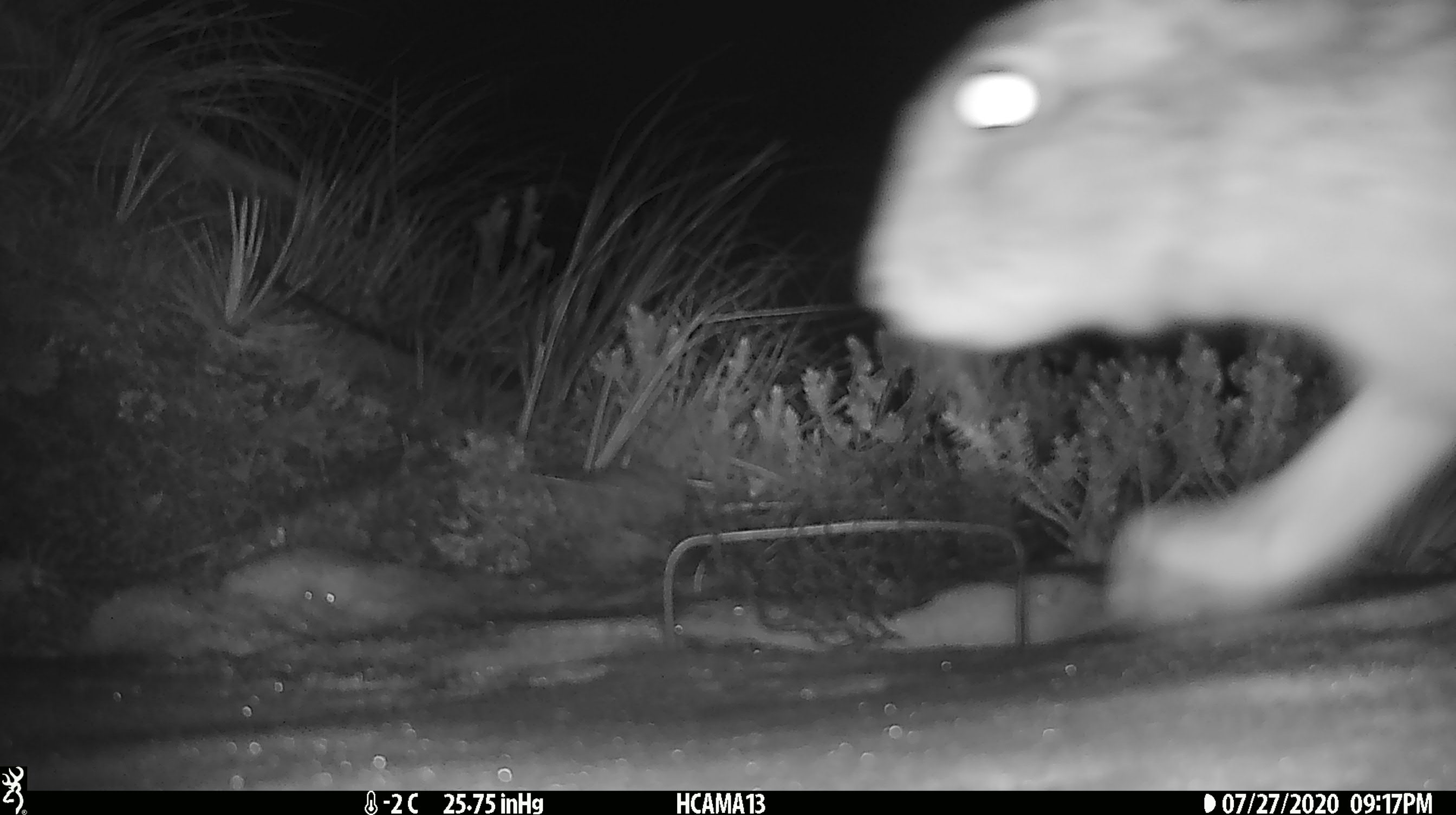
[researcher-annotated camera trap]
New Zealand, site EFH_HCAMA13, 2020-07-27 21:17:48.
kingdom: Animalia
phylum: Chordata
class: Mammalia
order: Lagomorpha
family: Leporidae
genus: Lepus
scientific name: Lepus europaeus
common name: brown hare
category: hare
Hare (brown hare) (Lepus europaeus).